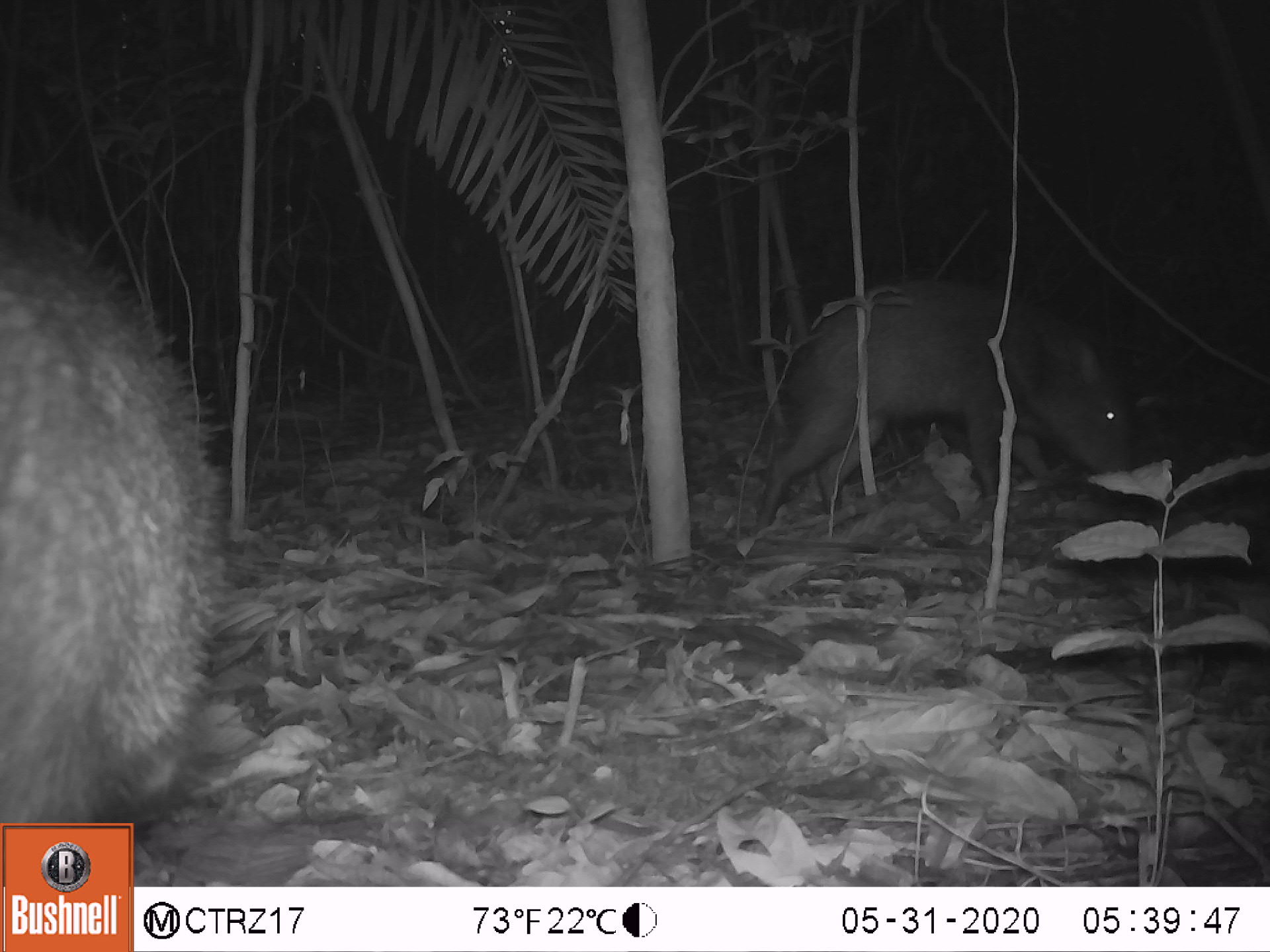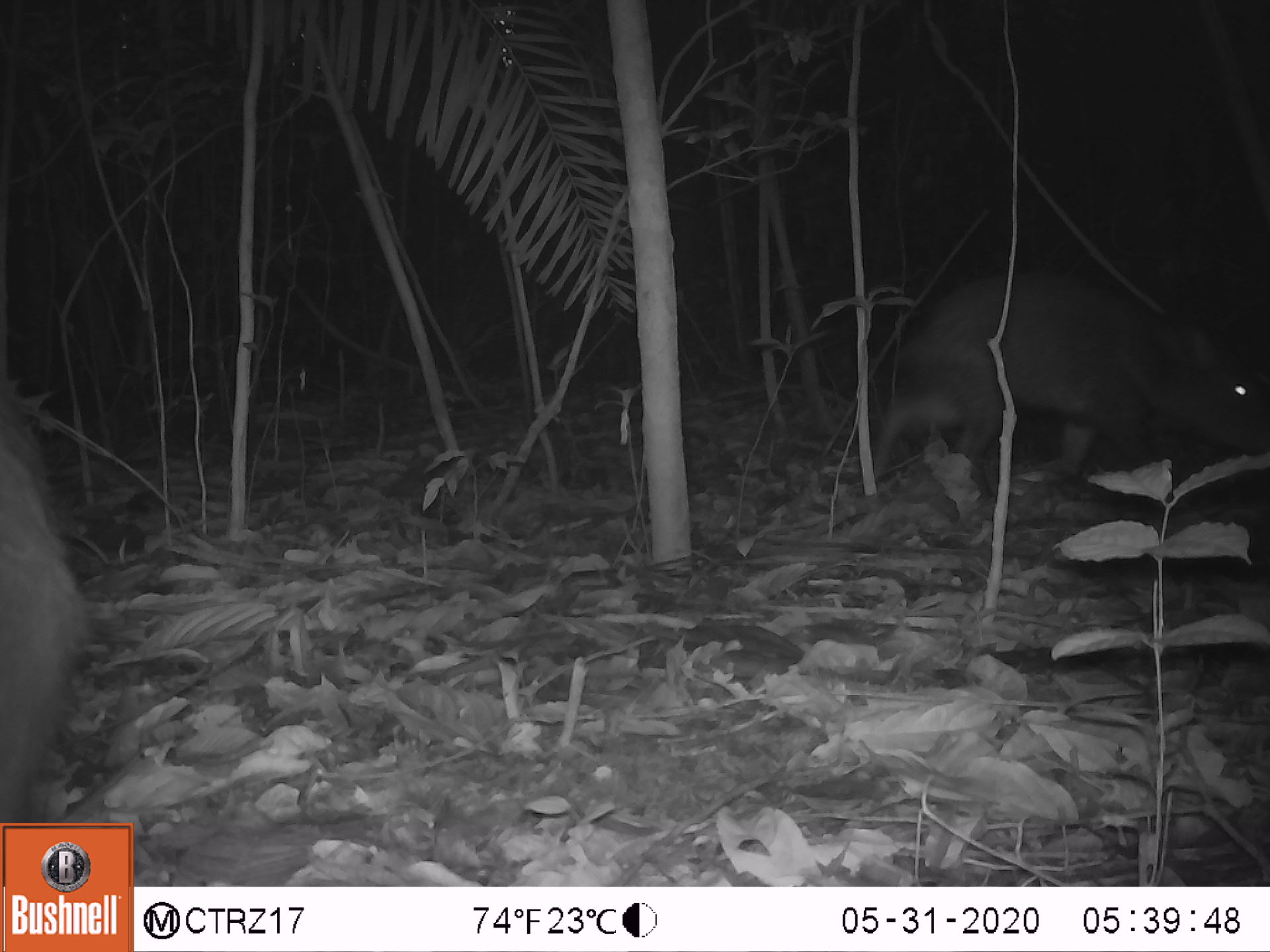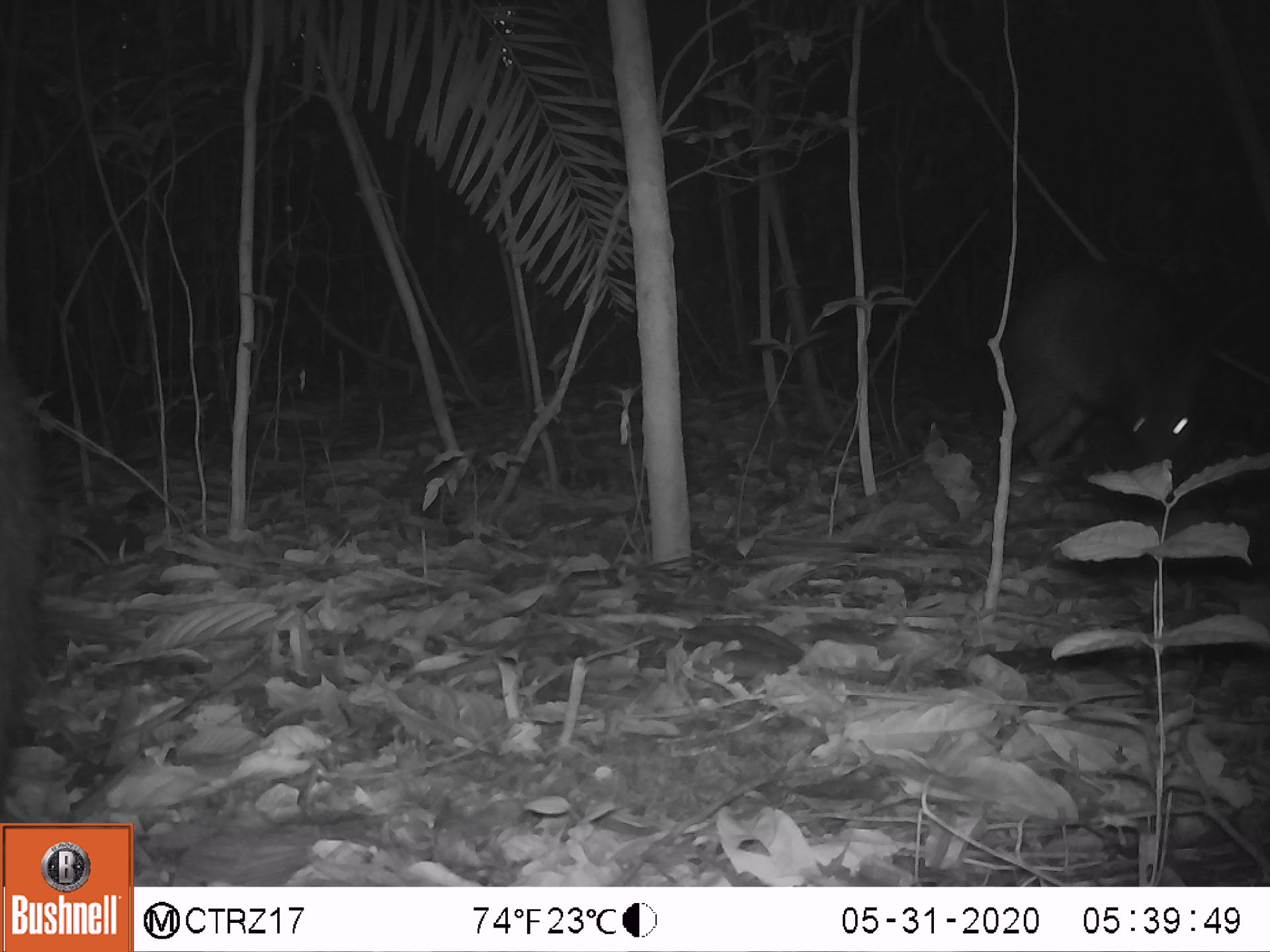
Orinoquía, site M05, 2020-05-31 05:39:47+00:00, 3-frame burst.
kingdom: Animalia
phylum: Chordata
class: Mammalia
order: Artiodactyla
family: Tayassuidae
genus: Pecari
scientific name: Pecari tajacu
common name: collared peccary